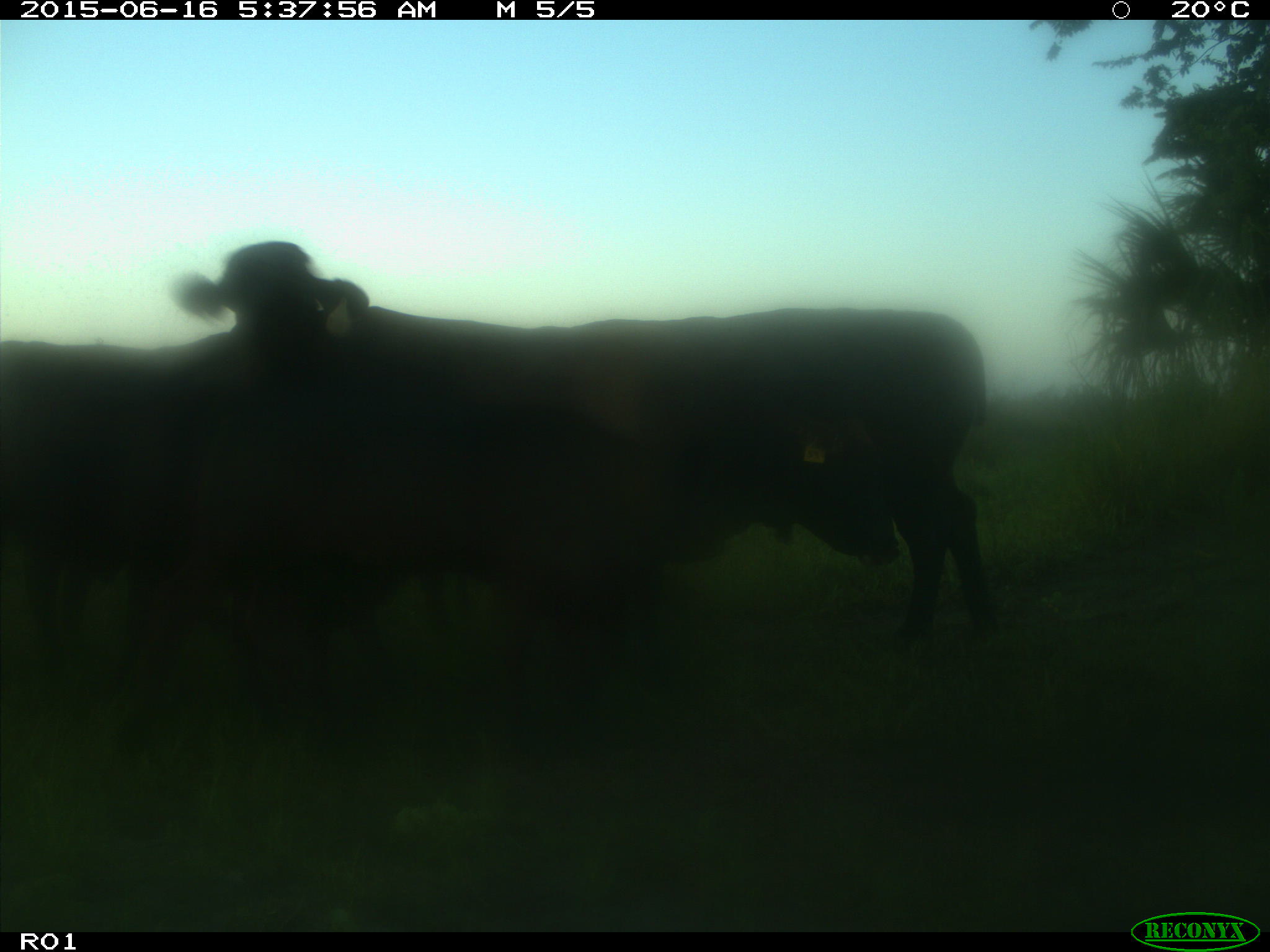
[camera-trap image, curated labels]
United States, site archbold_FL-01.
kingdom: Animalia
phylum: Chordata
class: Mammalia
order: Artiodactyla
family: Bovidae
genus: Bos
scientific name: Bos taurus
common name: domestic cow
Bos taurus (domestic cow).